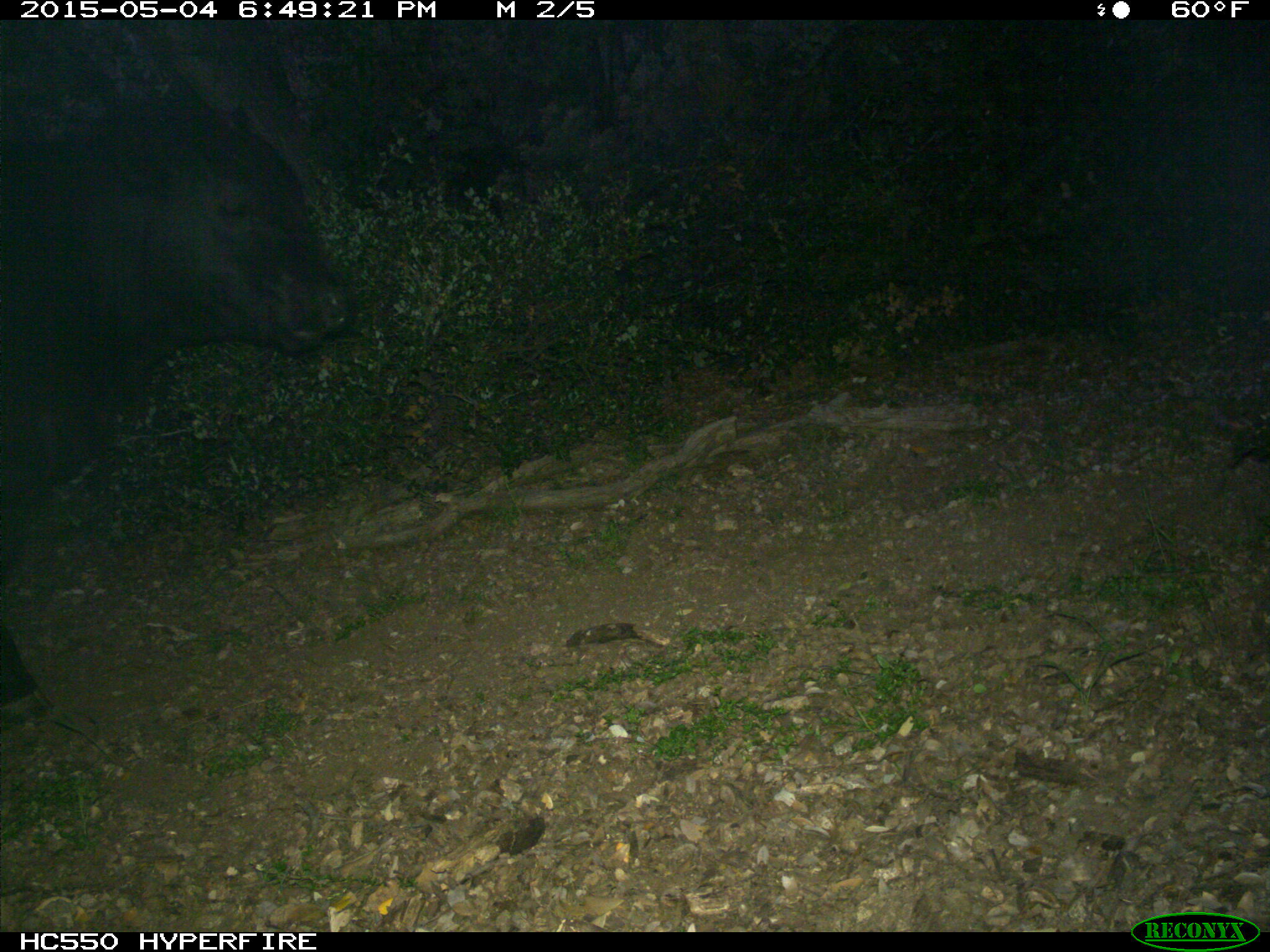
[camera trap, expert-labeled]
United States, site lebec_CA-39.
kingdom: Animalia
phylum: Chordata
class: Mammalia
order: Artiodactyla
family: Bovidae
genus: Bos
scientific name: Bos taurus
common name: domestic cow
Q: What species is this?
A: Bos taurus (domestic cow).